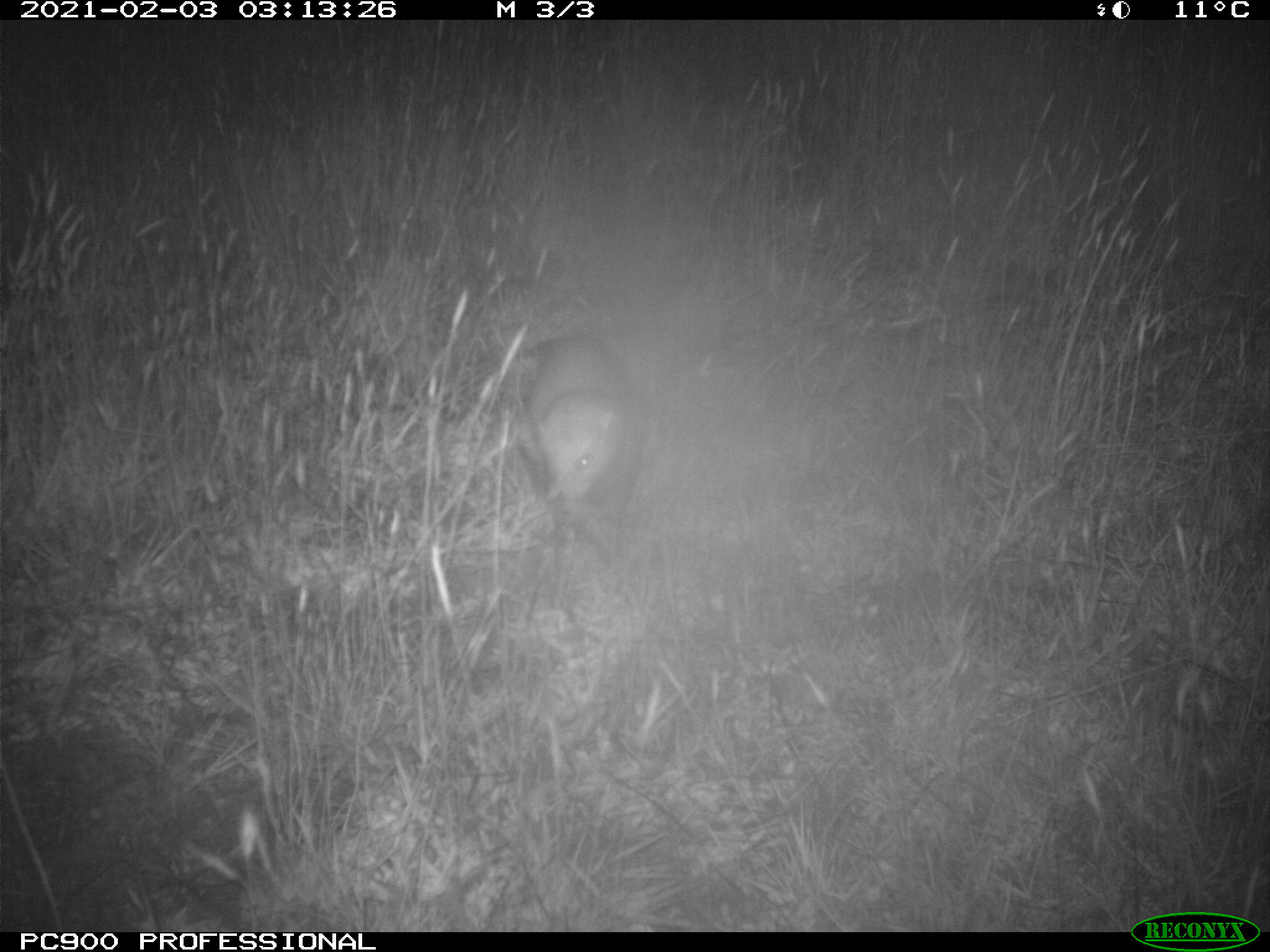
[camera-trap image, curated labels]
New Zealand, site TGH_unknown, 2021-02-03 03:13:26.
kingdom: Animalia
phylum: Chordata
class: Mammalia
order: Carnivora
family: Mustelidae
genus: Mustela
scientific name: Mustela furo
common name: ferret